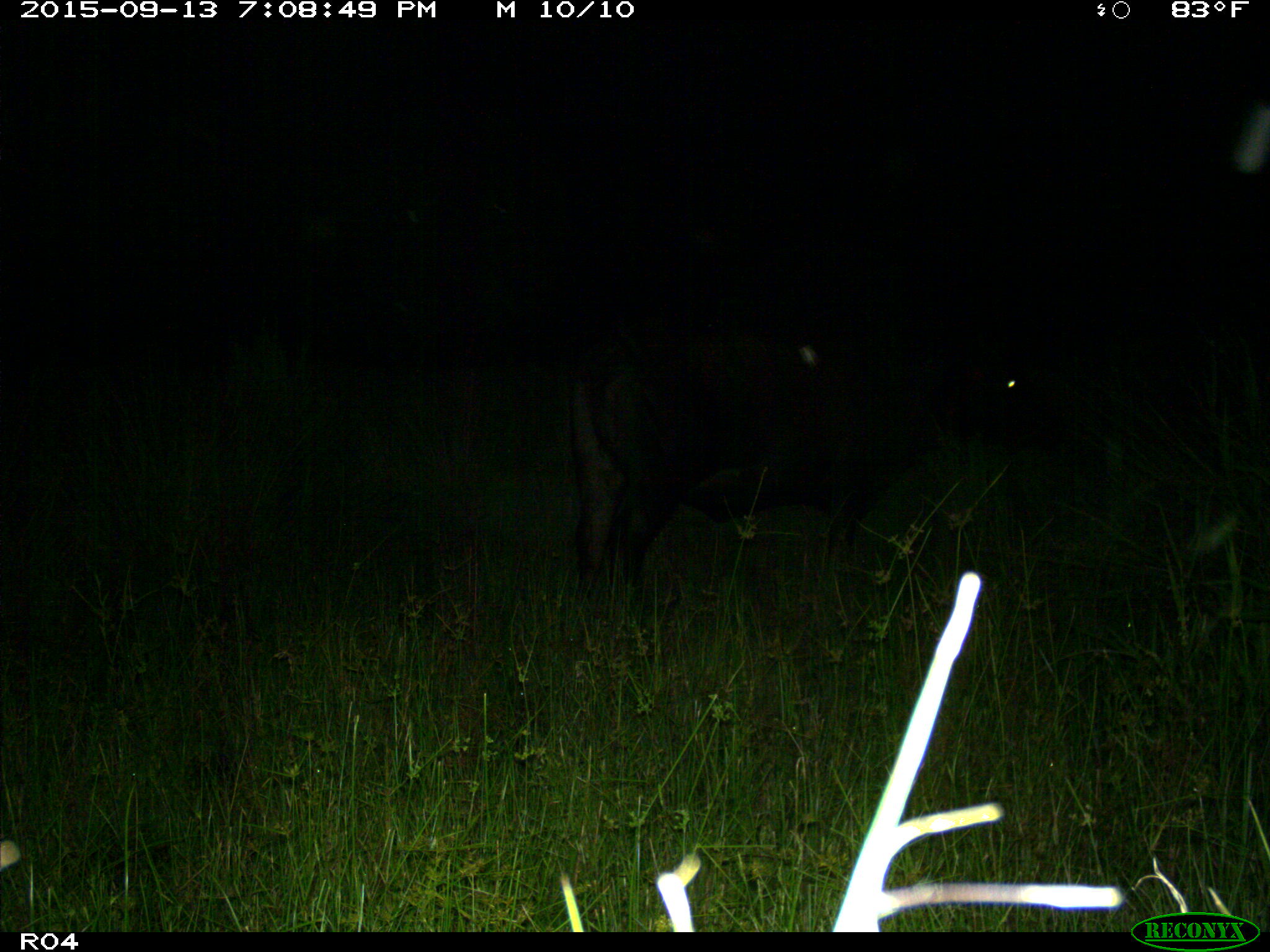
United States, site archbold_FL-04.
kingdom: Animalia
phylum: Chordata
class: Mammalia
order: Artiodactyla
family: Bovidae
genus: Bos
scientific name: Bos taurus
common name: domestic cow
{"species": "Bos taurus (domestic cow)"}